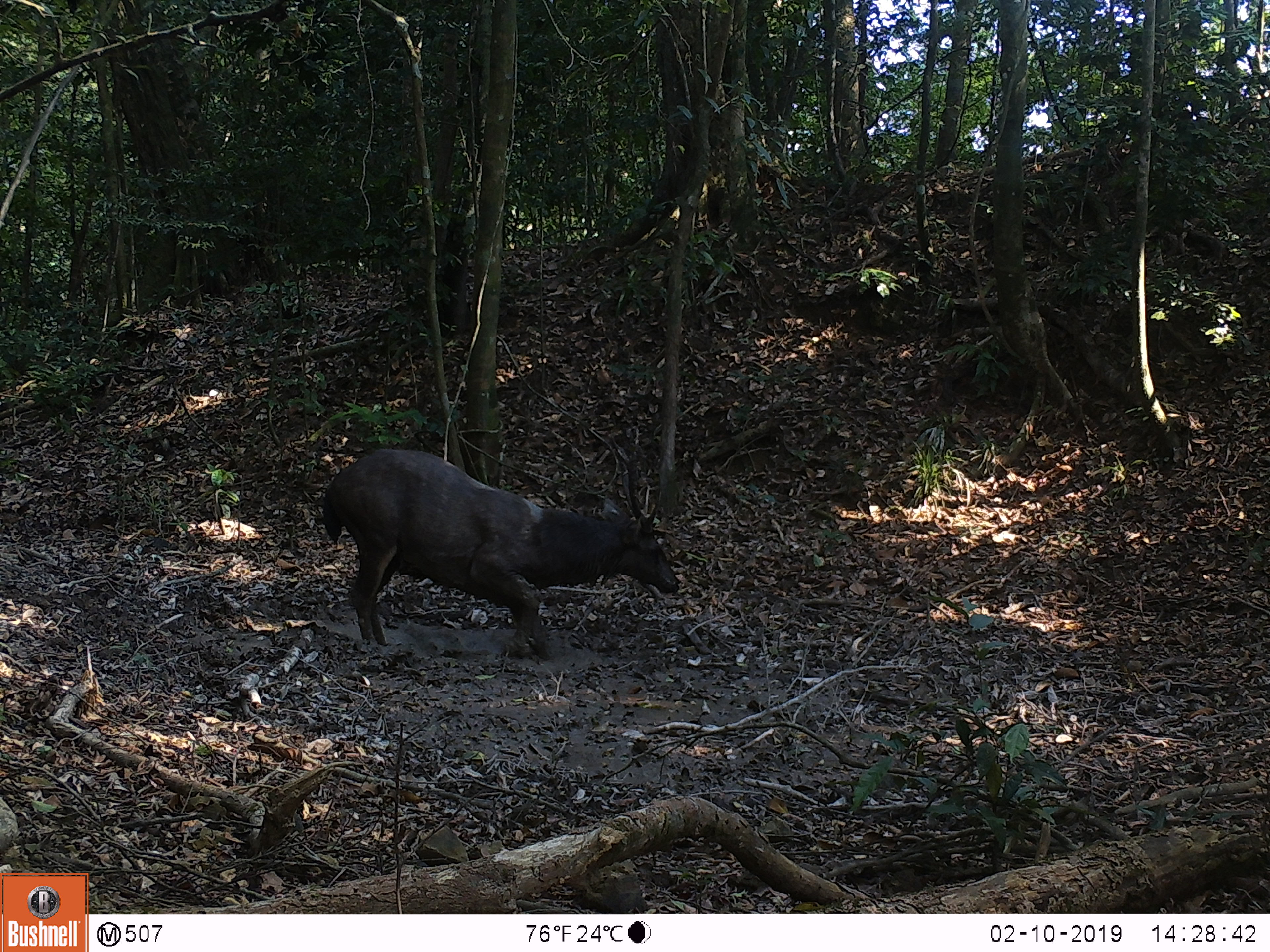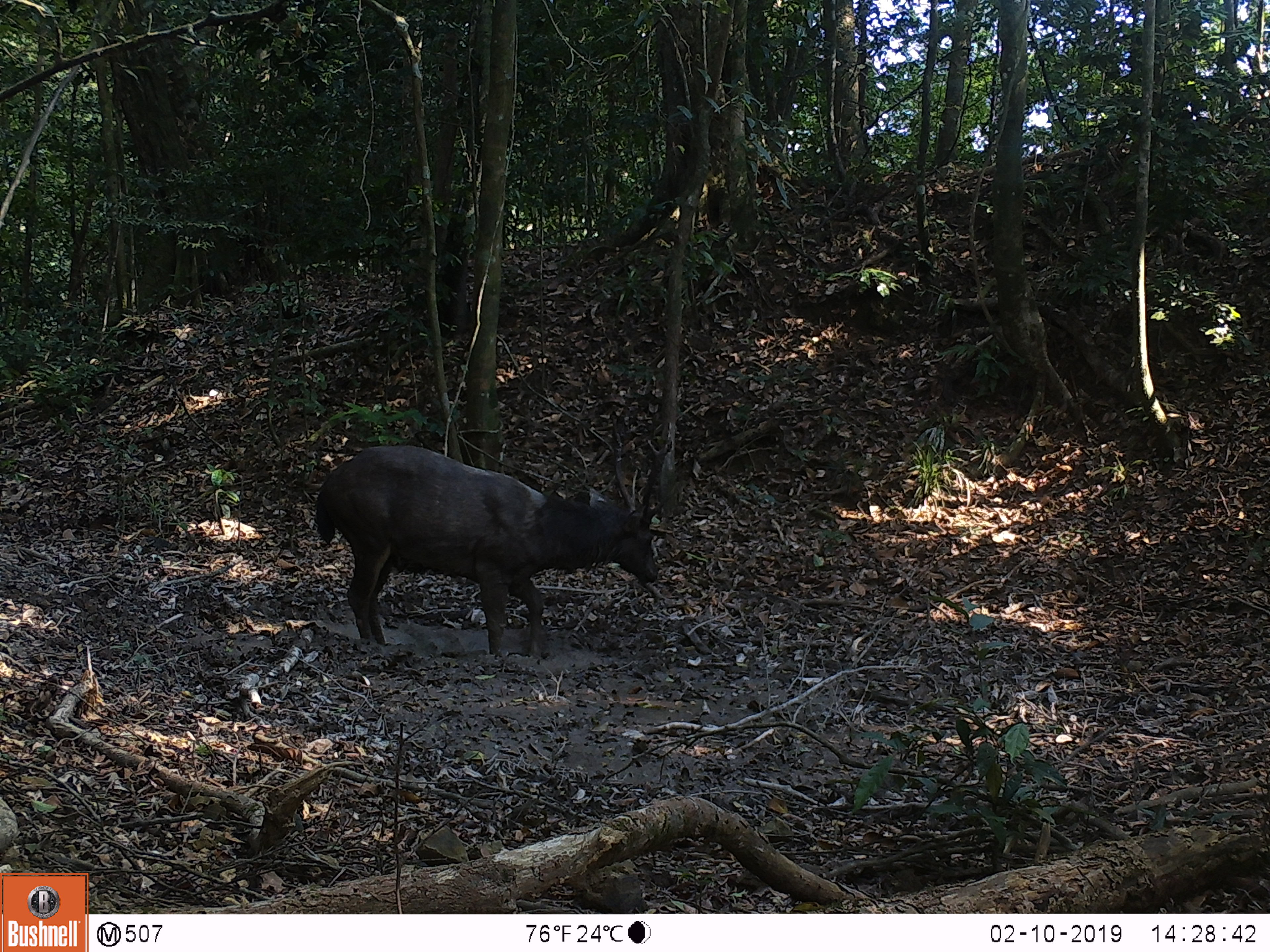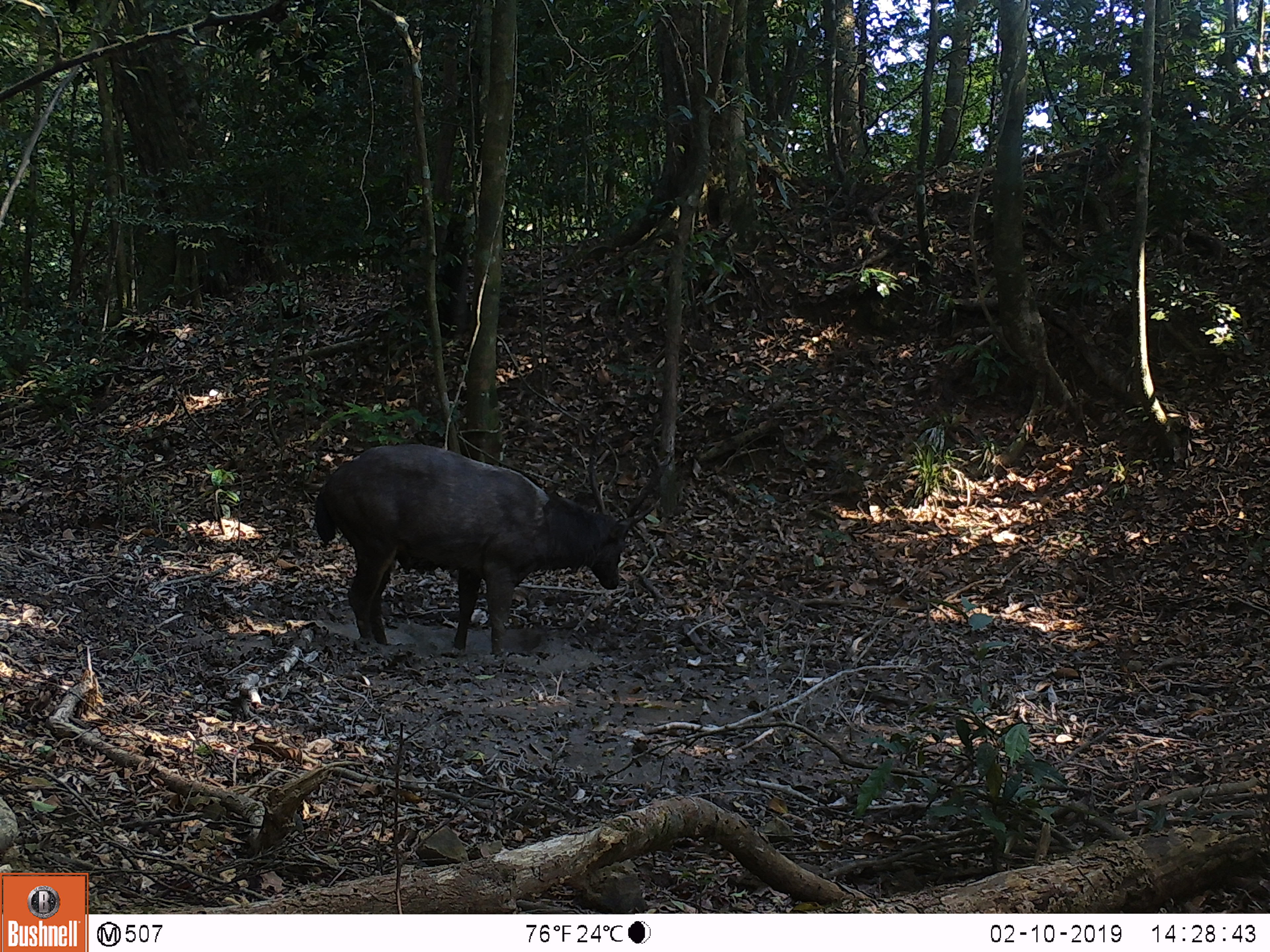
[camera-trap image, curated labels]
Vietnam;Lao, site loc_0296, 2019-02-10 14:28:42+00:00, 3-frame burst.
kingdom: Animalia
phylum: Chordata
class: Mammalia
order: Artiodactyla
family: Cervidae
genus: Rusa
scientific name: Rusa unicolor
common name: sambar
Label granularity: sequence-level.